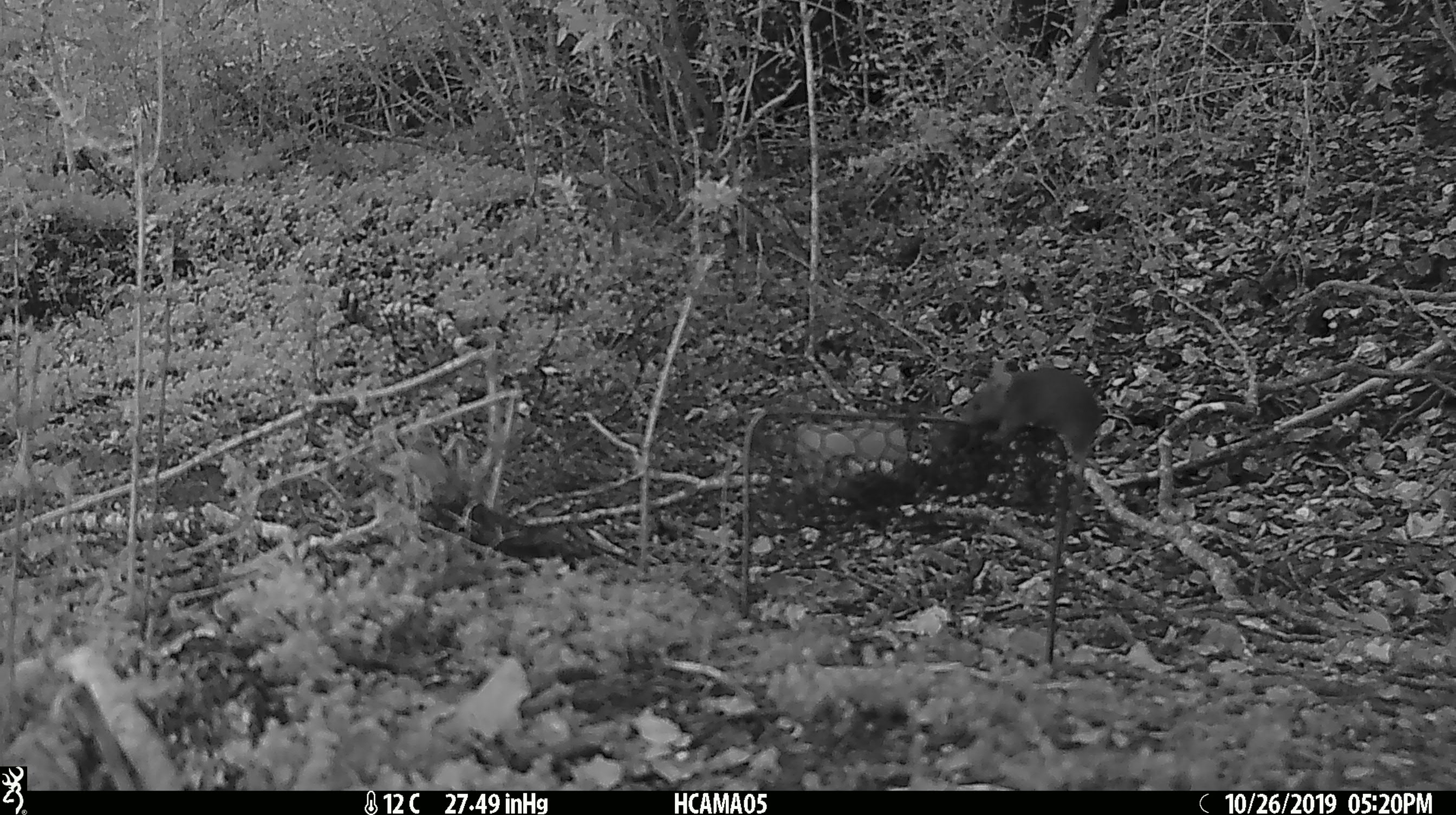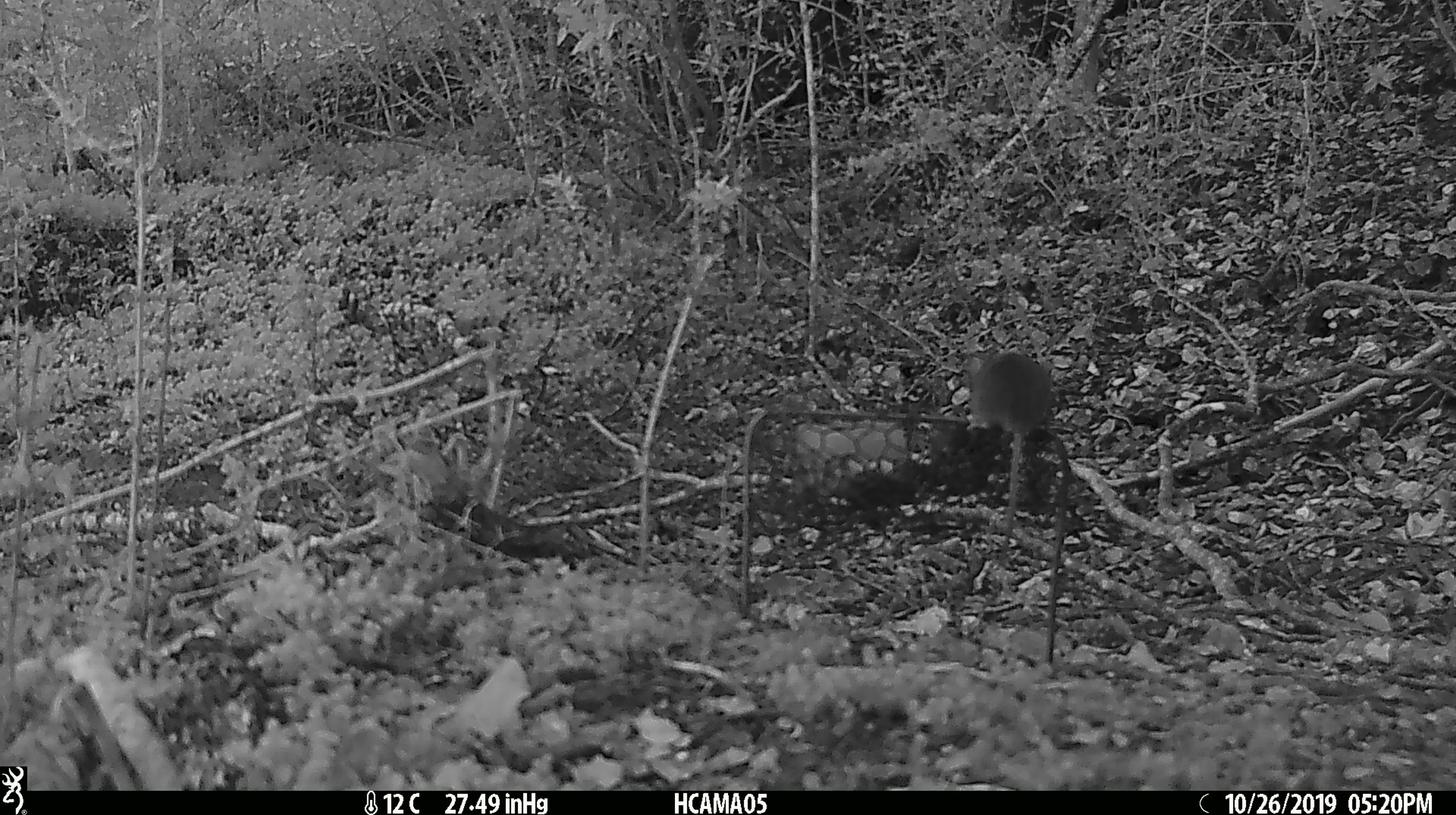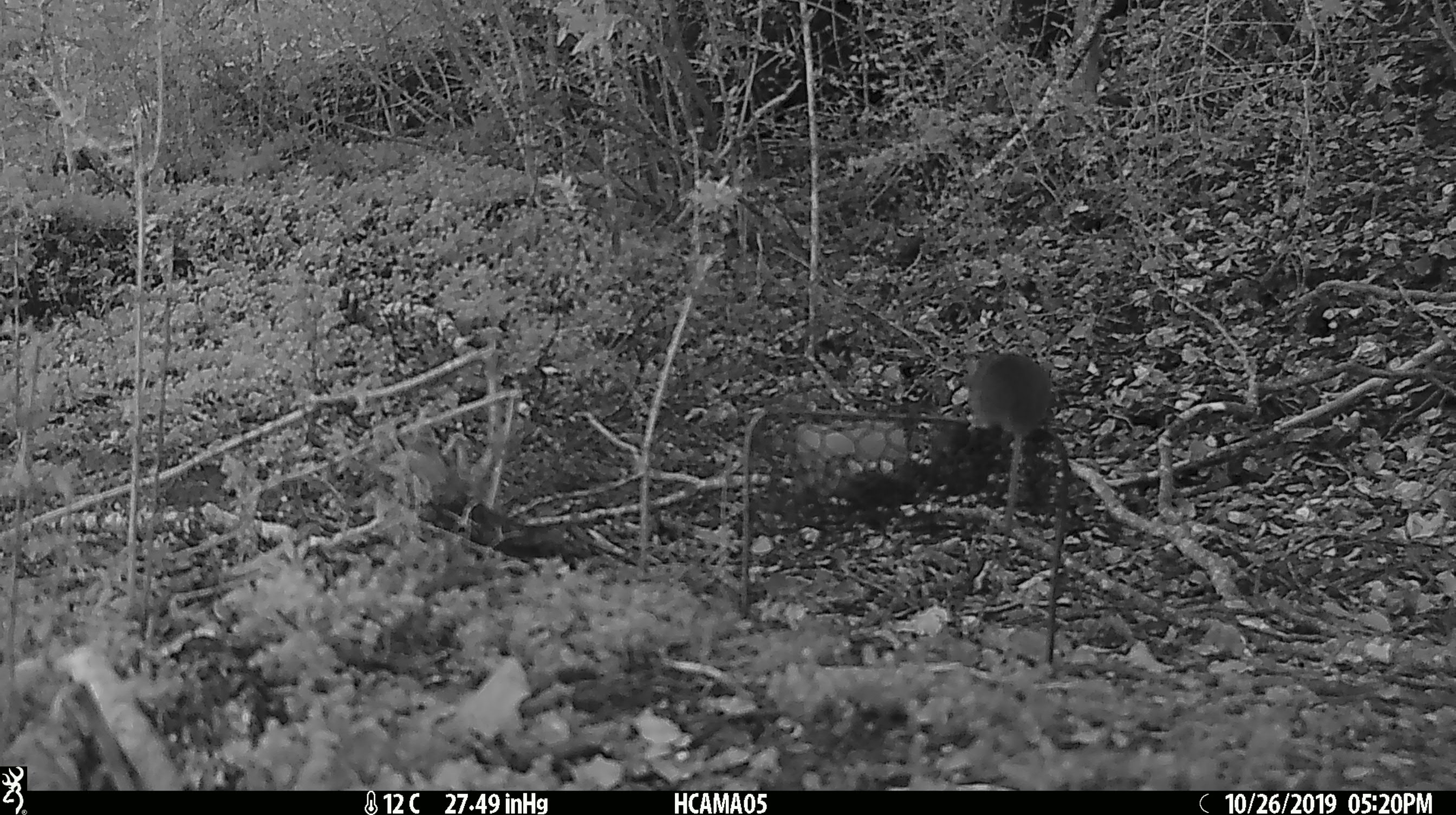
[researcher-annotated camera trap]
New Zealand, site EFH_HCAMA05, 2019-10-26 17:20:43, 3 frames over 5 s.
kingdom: Animalia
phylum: Chordata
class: Mammalia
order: Rodentia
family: Muridae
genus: Mus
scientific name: Mus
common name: mouse